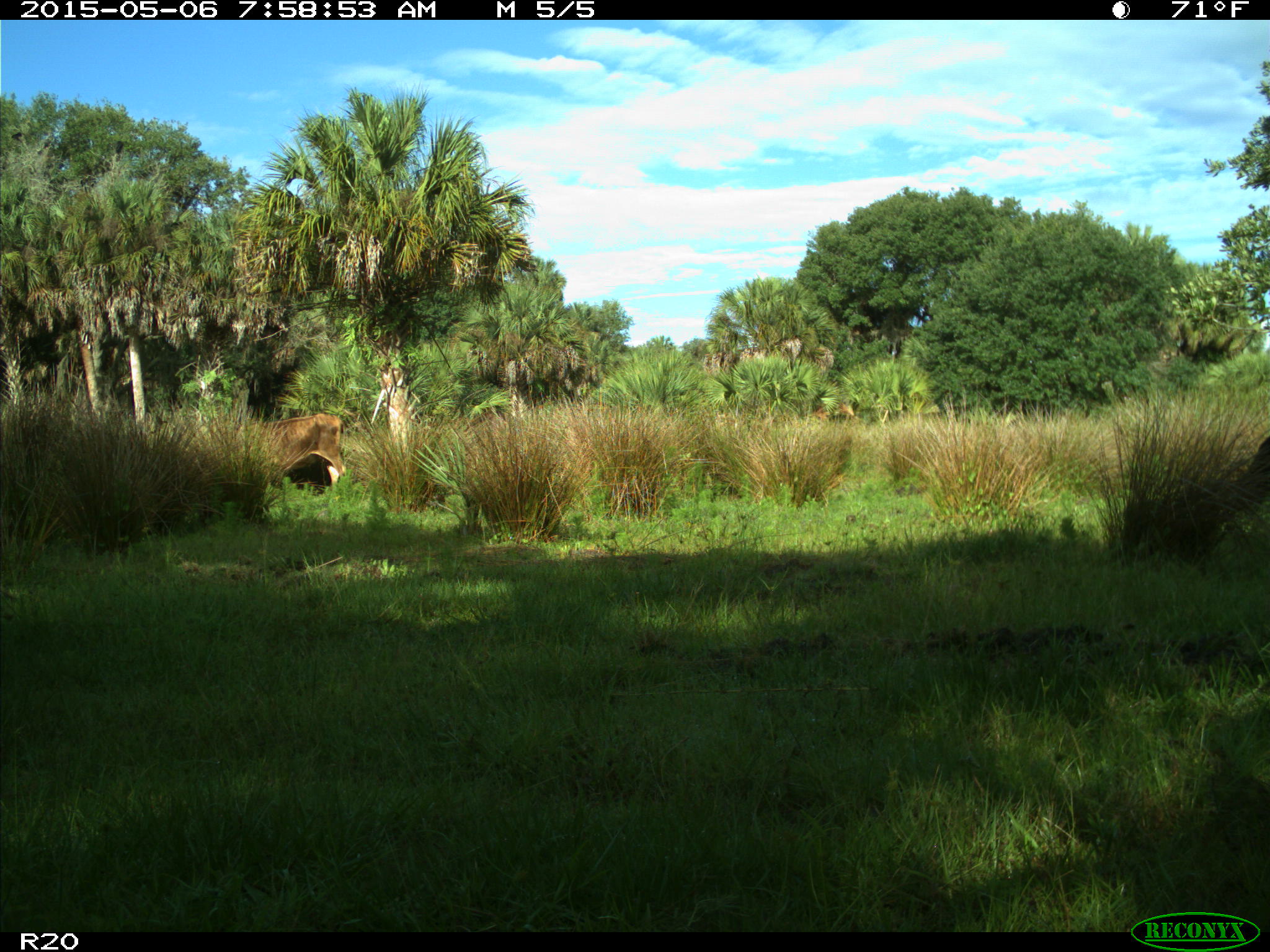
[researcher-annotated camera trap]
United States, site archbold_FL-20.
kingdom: Animalia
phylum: Chordata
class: Mammalia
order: Artiodactyla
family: Bovidae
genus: Bos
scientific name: Bos taurus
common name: domestic cow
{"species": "Bos taurus (domestic cow)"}